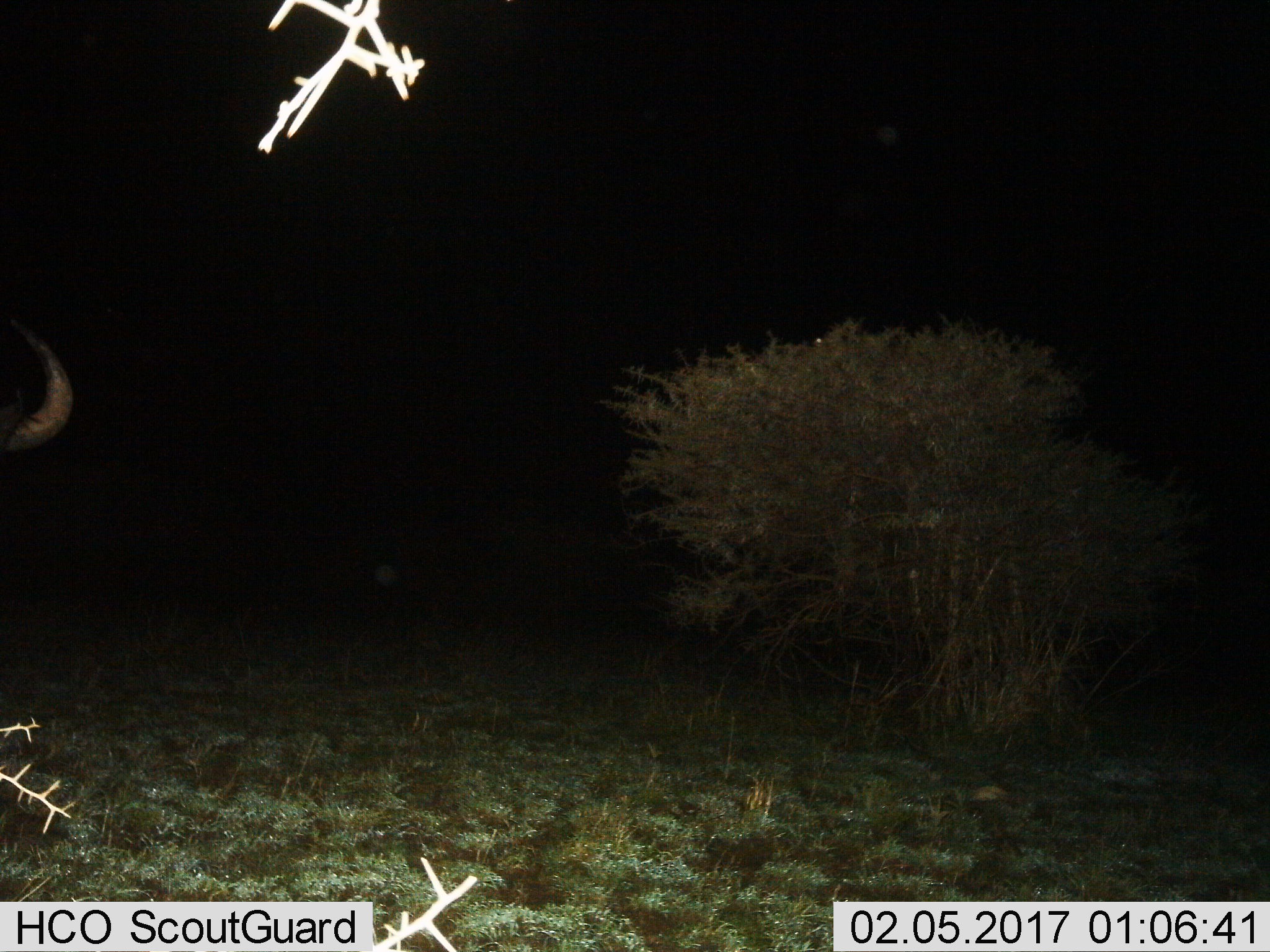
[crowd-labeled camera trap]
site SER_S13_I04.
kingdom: Animalia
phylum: Chordata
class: Mammalia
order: Artiodactyla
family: Bovidae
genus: Connochaetes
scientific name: Connochaetes taurinus taurinus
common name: blue wildebeest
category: wildebeestblue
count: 1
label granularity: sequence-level